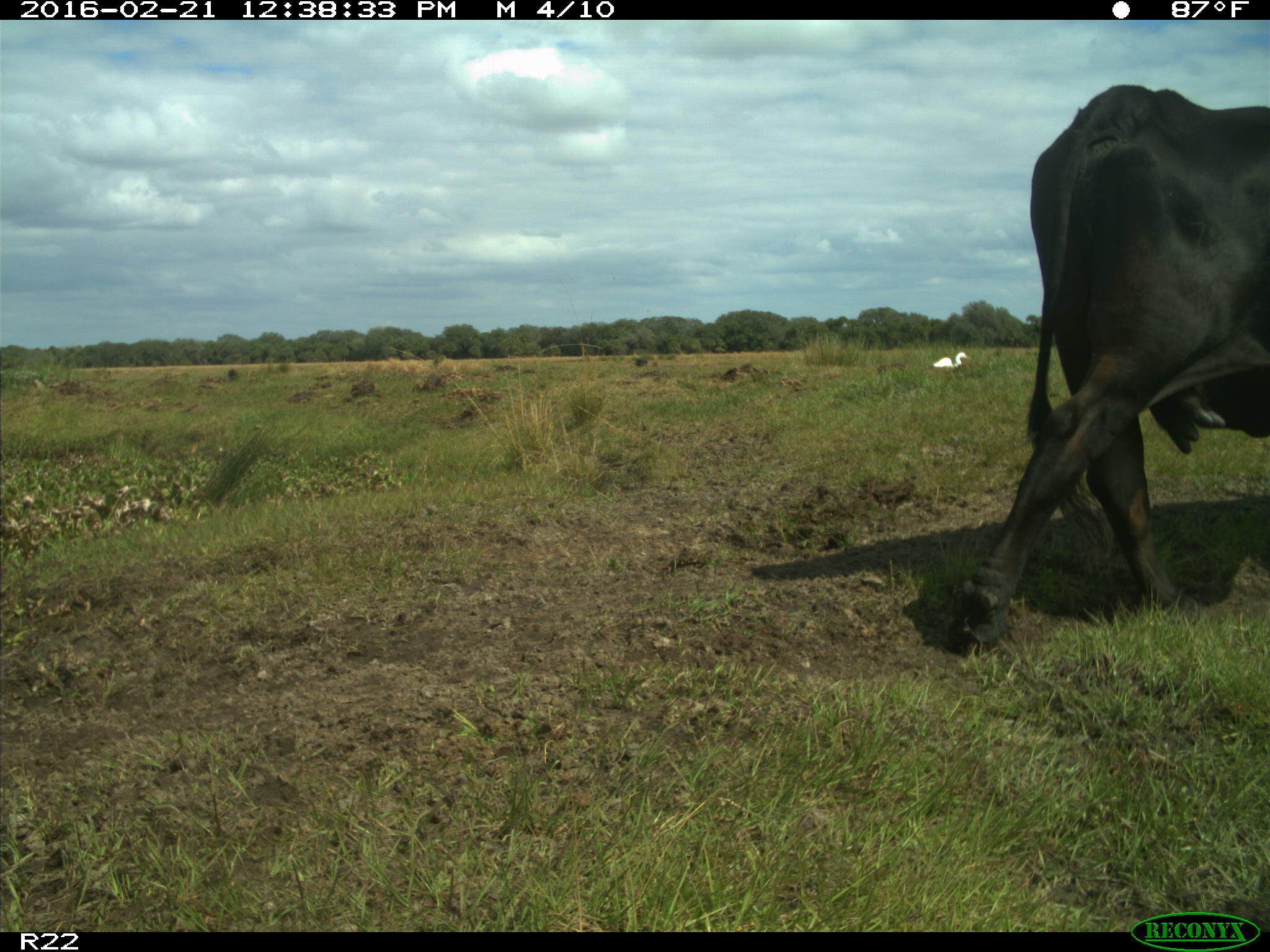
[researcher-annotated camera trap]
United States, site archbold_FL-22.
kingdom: Animalia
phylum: Chordata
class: Mammalia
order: Artiodactyla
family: Bovidae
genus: Bos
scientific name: Bos taurus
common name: domestic cow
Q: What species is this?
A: Bos taurus (domestic cow).